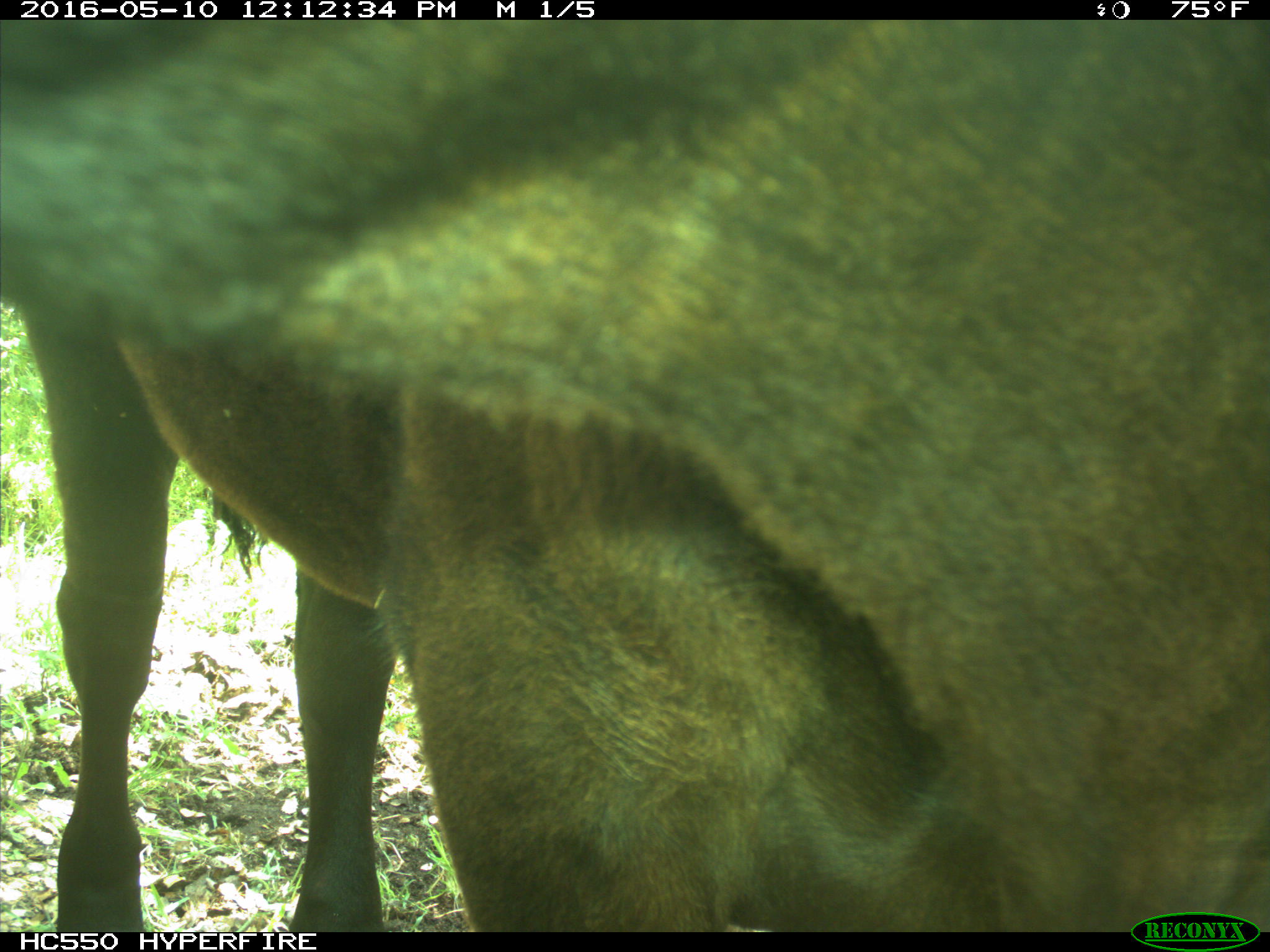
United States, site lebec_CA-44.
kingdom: Animalia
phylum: Chordata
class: Mammalia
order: Artiodactyla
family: Bovidae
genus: Bos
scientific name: Bos taurus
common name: domestic cow